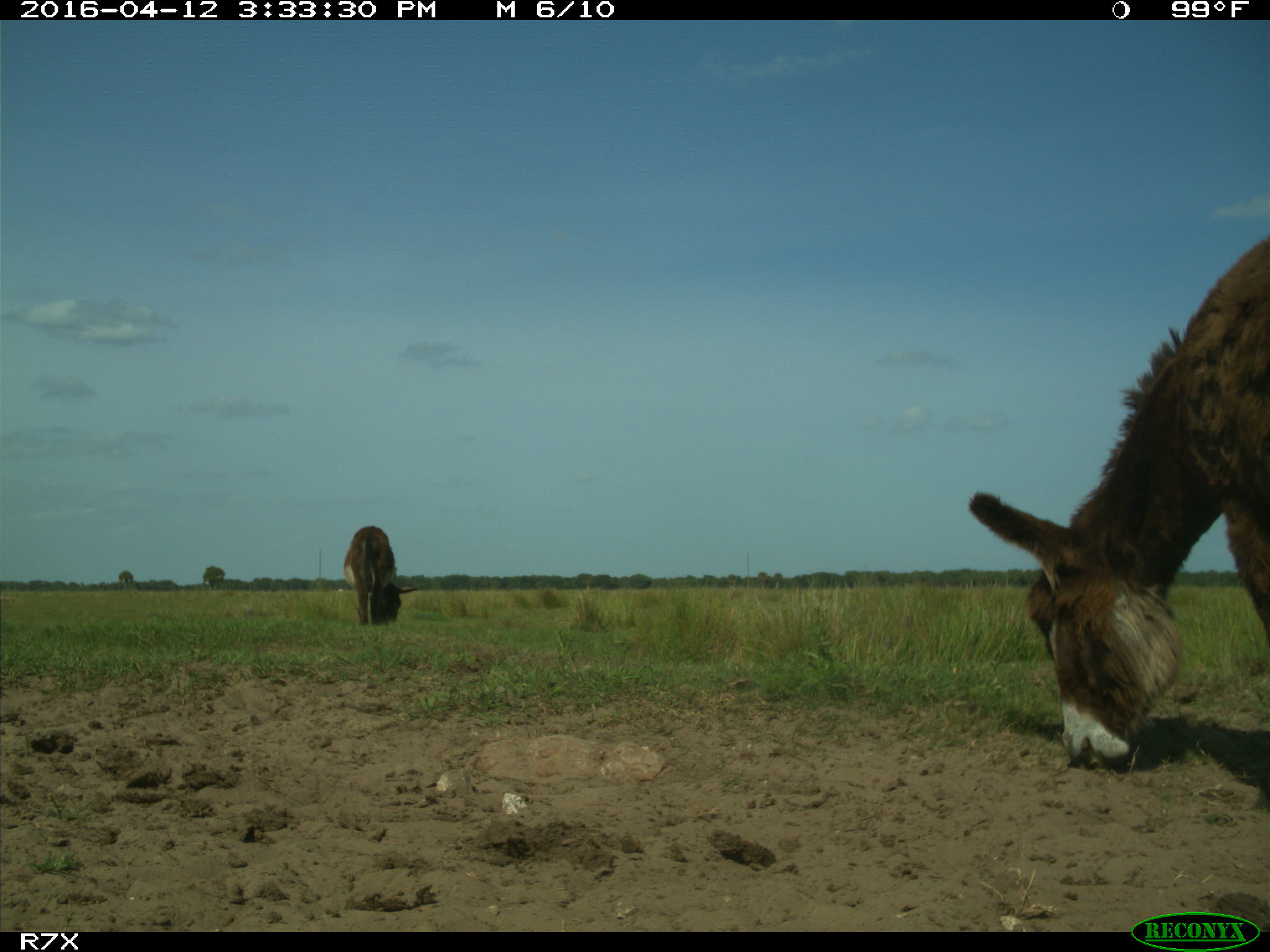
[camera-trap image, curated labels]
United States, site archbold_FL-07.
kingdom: Animalia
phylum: Chordata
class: Mammalia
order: Artiodactyla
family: Bovidae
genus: Bos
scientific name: Bos taurus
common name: domestic cow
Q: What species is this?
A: Bos taurus (domestic cow).